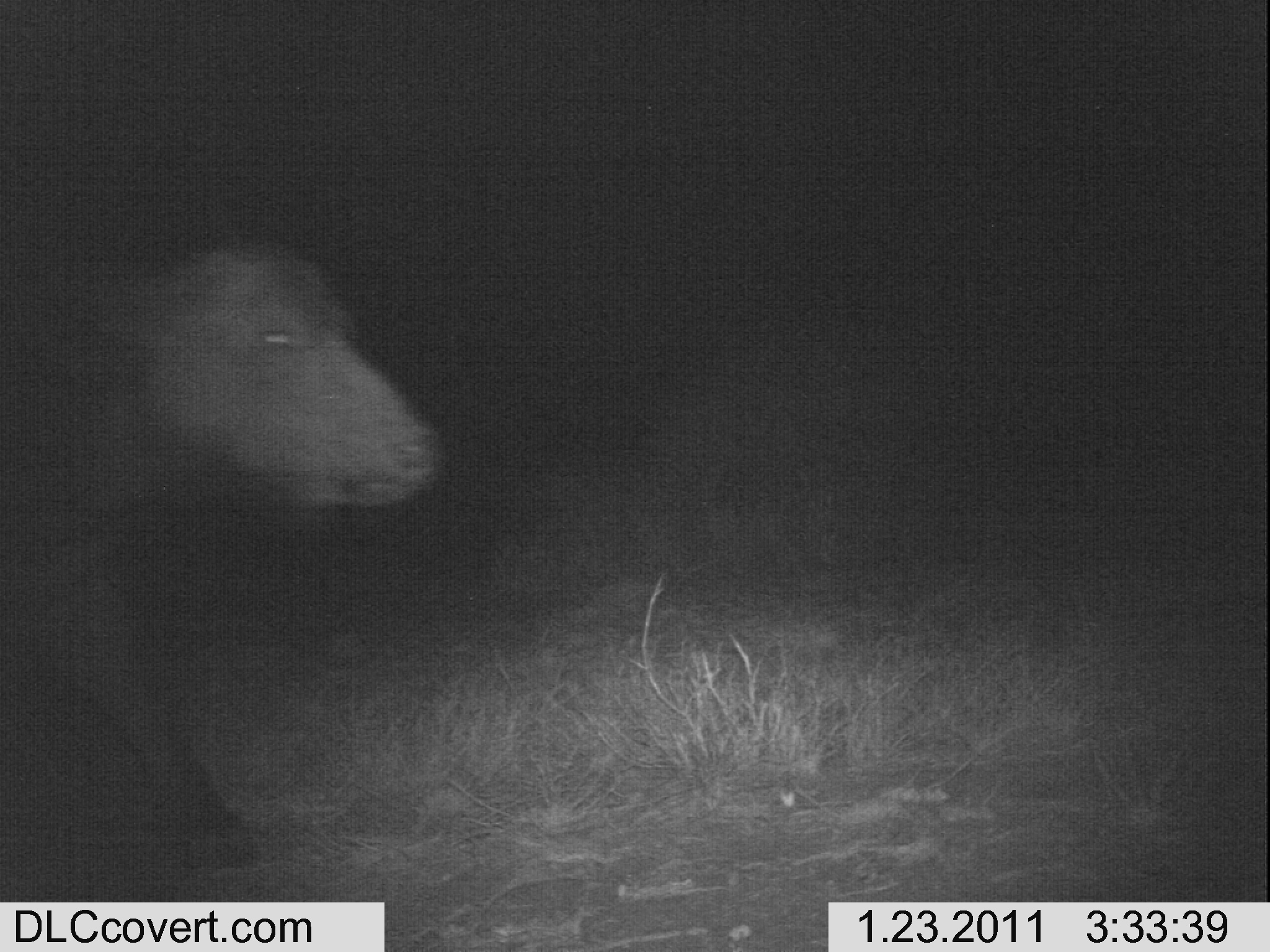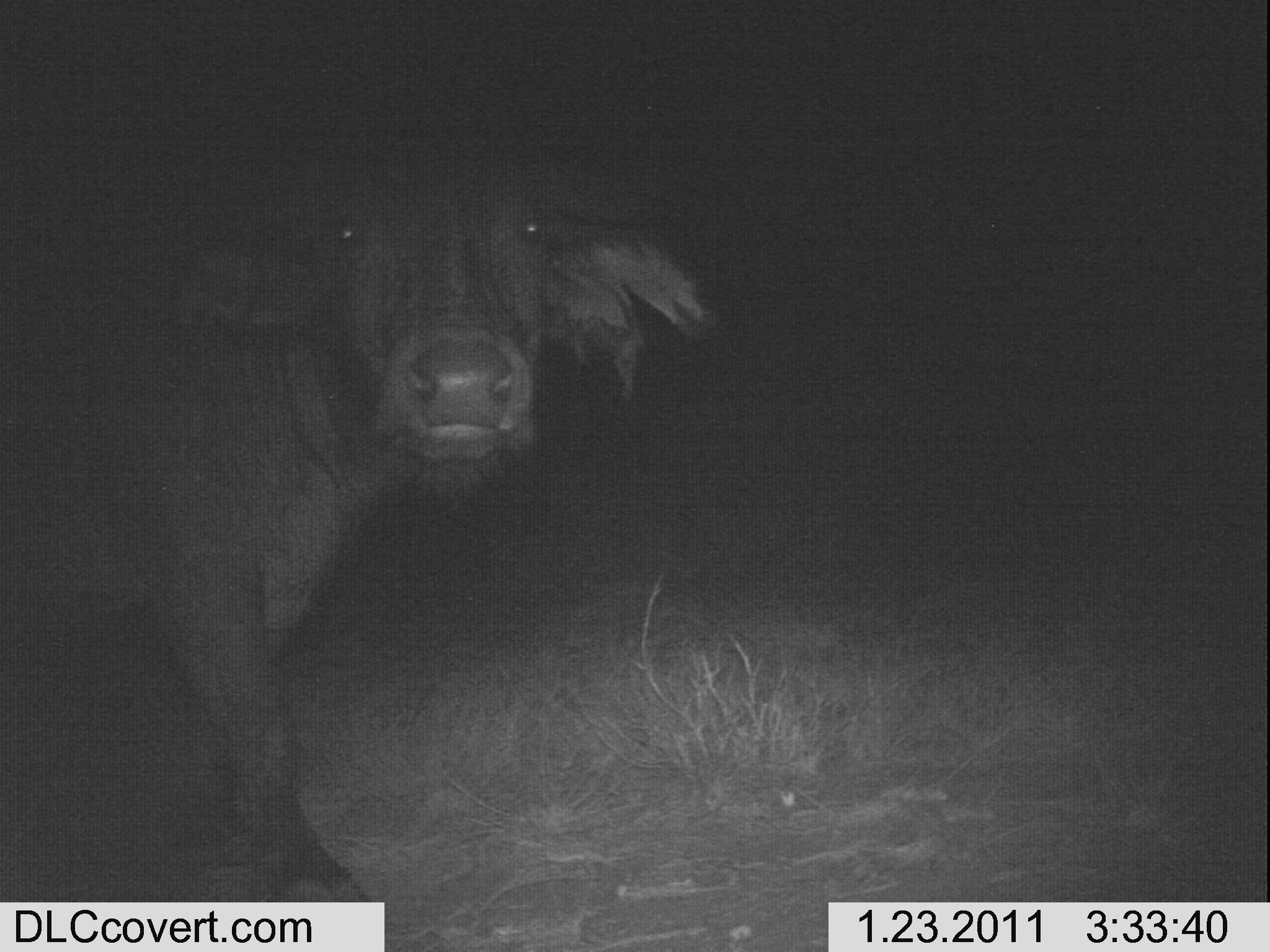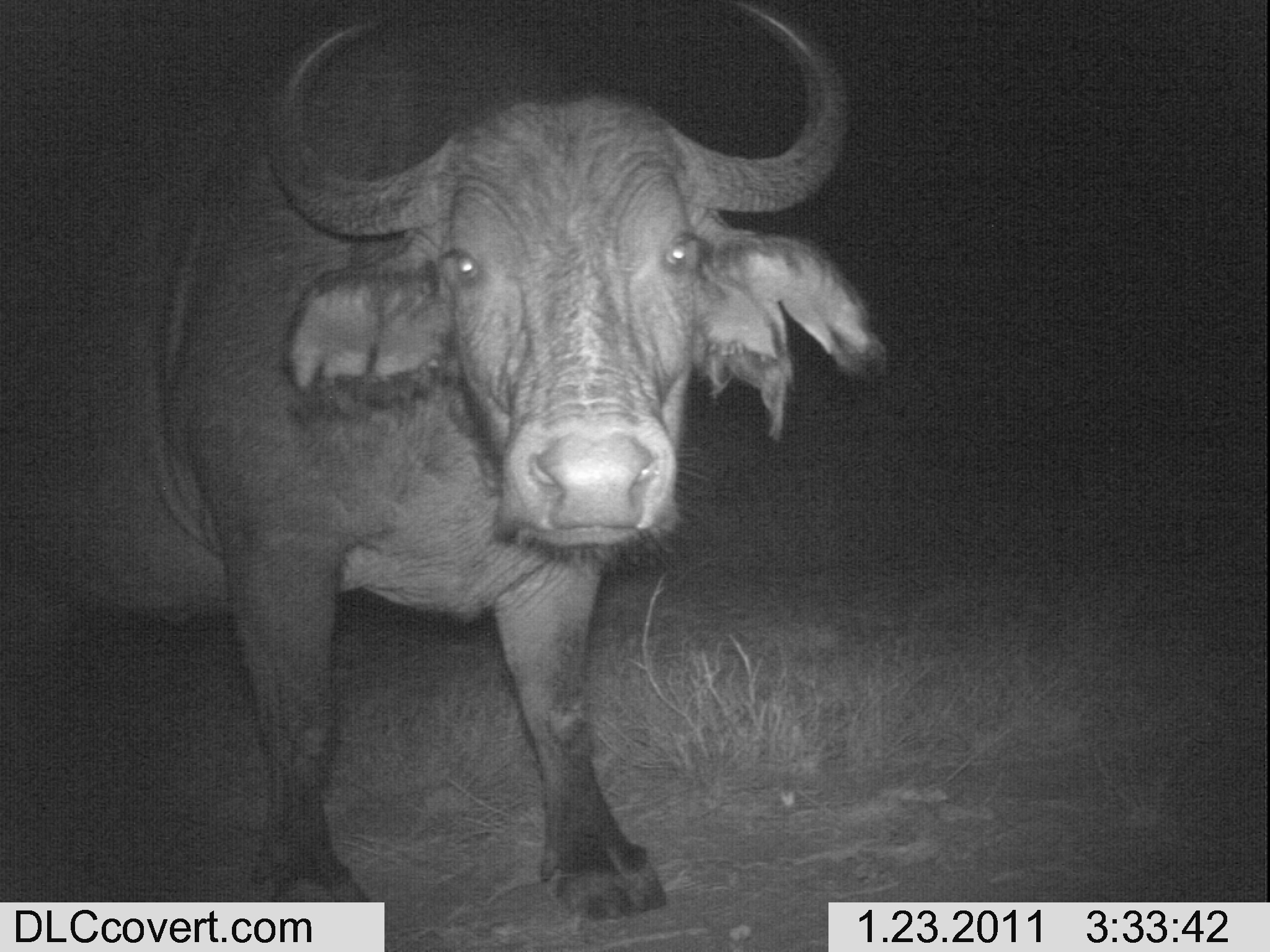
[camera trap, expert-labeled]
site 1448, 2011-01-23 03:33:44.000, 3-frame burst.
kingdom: Animalia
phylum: Chordata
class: Mammalia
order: Artiodactyla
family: Bovidae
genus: Syncerus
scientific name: Syncerus caffer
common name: african buffalo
Syncerus caffer (african buffalo), count 1.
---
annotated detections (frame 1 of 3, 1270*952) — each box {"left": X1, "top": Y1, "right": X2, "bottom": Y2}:
syncerus caffer: {"left": 1, "top": 242, "right": 443, "bottom": 870}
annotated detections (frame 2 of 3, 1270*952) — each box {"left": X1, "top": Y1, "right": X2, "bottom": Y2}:
syncerus caffer: {"left": 1, "top": 1, "right": 712, "bottom": 950}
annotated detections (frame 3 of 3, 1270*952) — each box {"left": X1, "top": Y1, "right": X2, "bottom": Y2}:
syncerus caffer: {"left": 1, "top": 0, "right": 891, "bottom": 926}